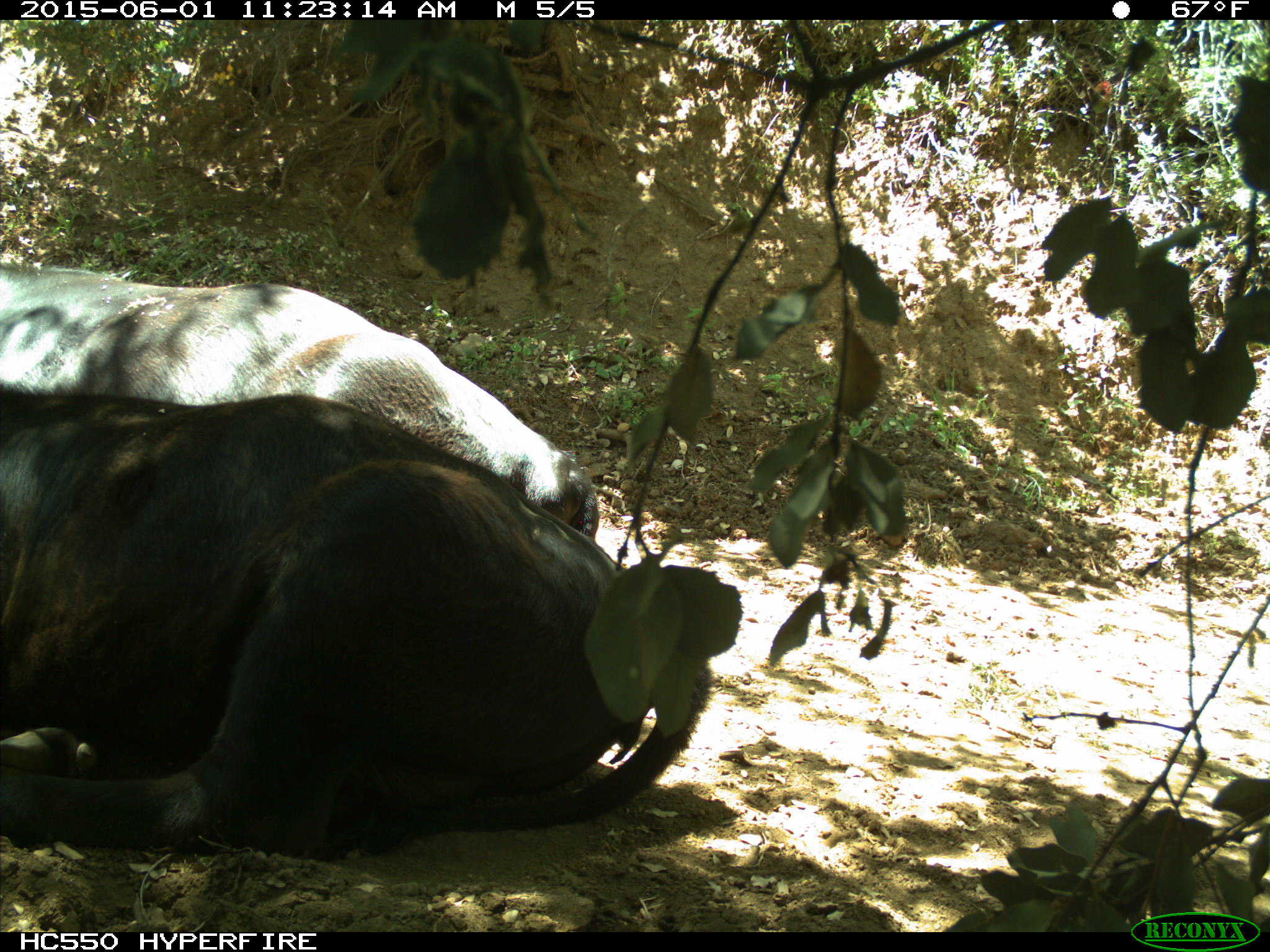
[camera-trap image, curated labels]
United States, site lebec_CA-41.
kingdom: Animalia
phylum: Chordata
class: Mammalia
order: Artiodactyla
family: Bovidae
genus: Bos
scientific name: Bos taurus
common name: domestic cow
Bos taurus (domestic cow).